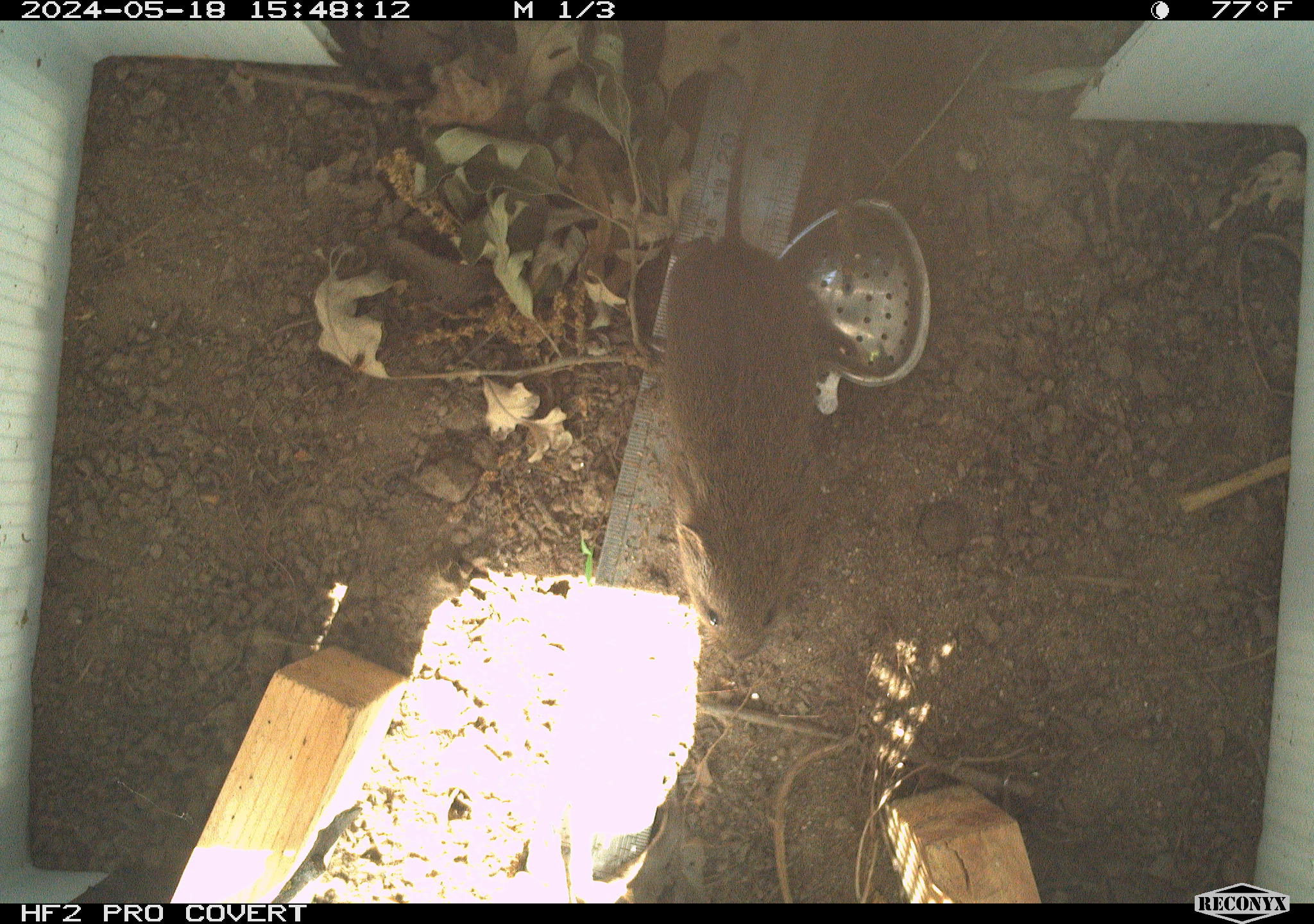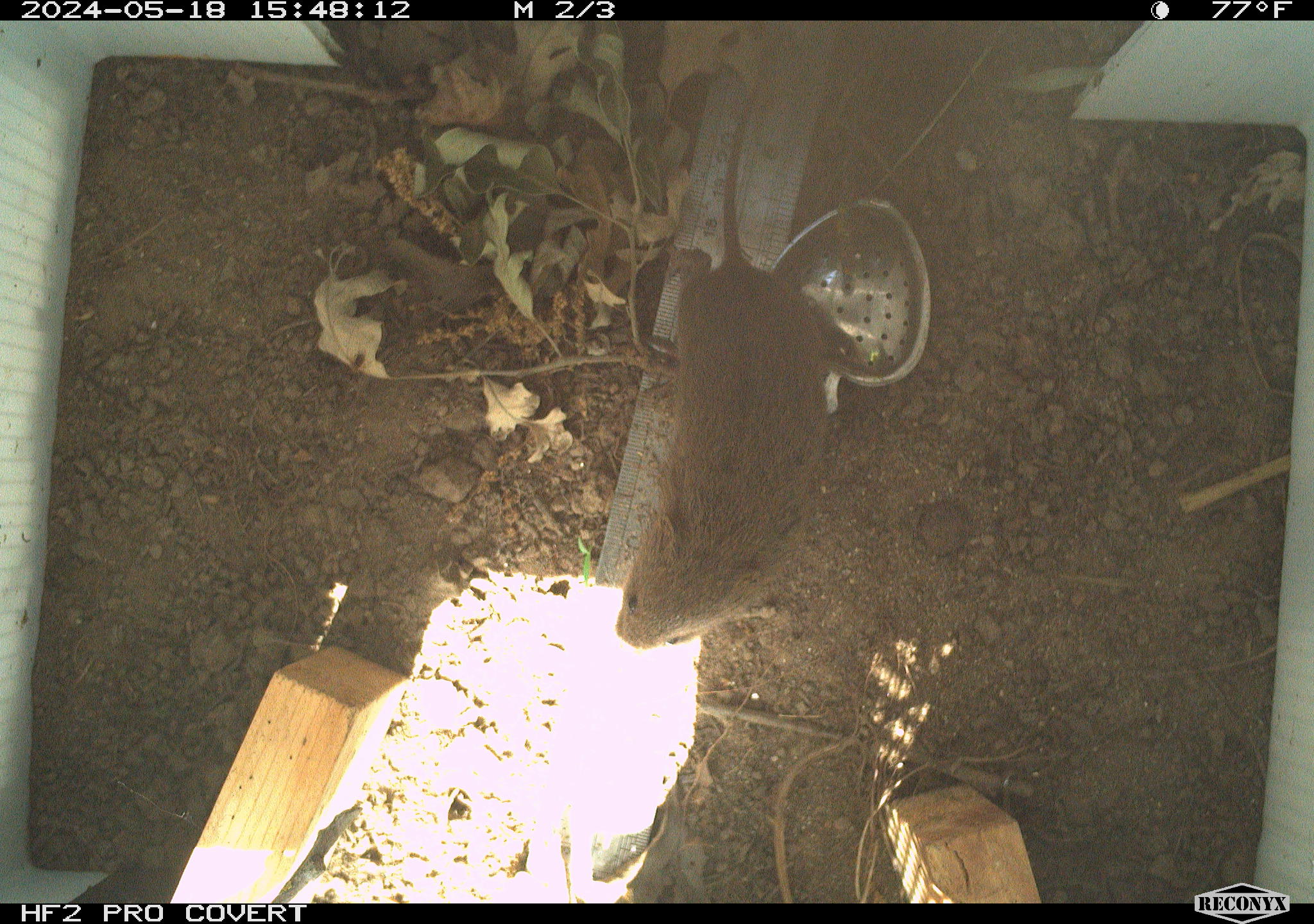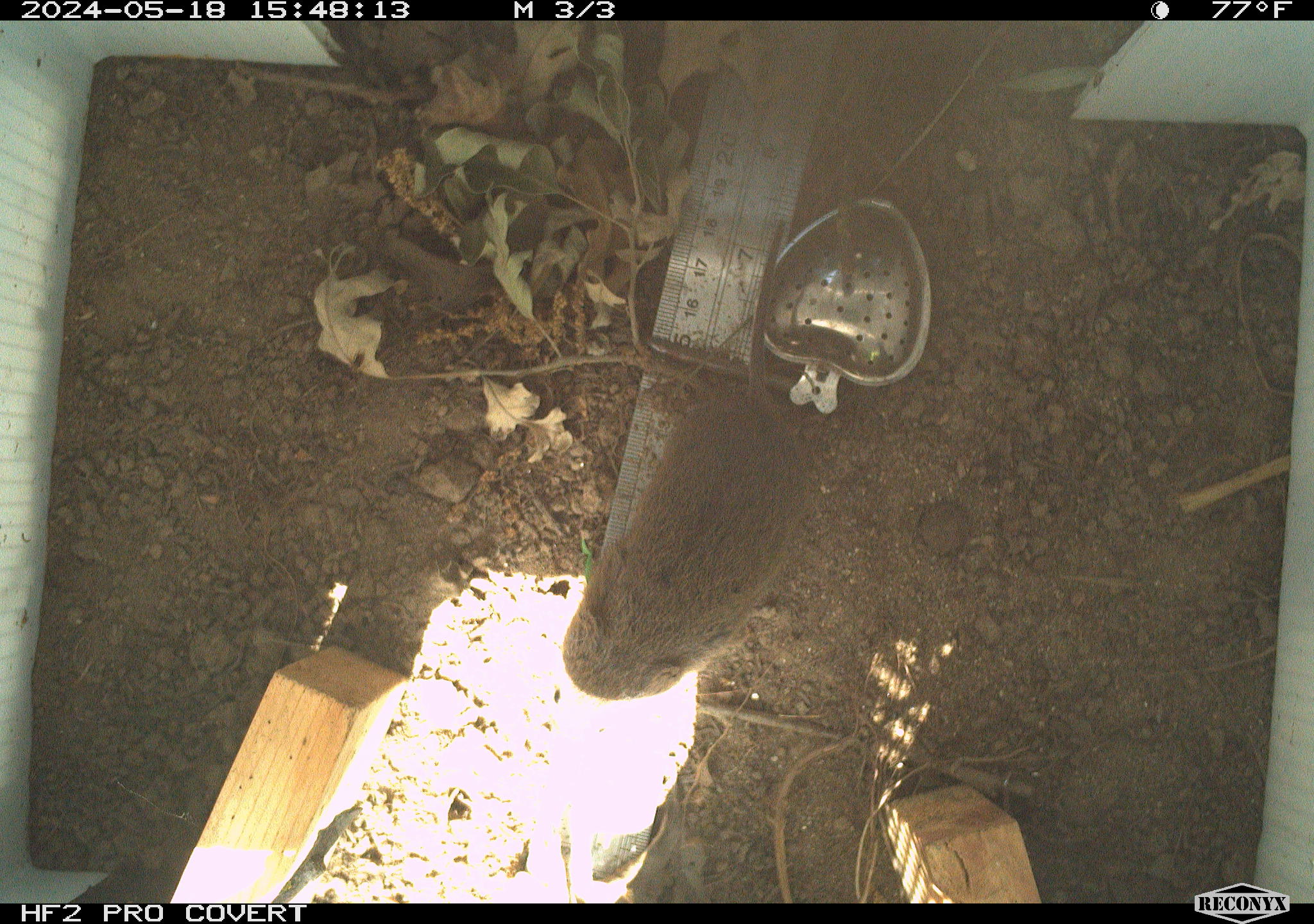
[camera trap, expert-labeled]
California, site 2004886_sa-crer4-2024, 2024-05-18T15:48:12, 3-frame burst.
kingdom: Animalia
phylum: Chordata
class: Mammalia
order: Rodentia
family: Cricetidae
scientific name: Arvicolinae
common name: voles, lemmings, and muskrats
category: arvicolinae subfamily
Arvicolinae subfamily (voles, lemmings, and muskrats) (Arvicolinae).